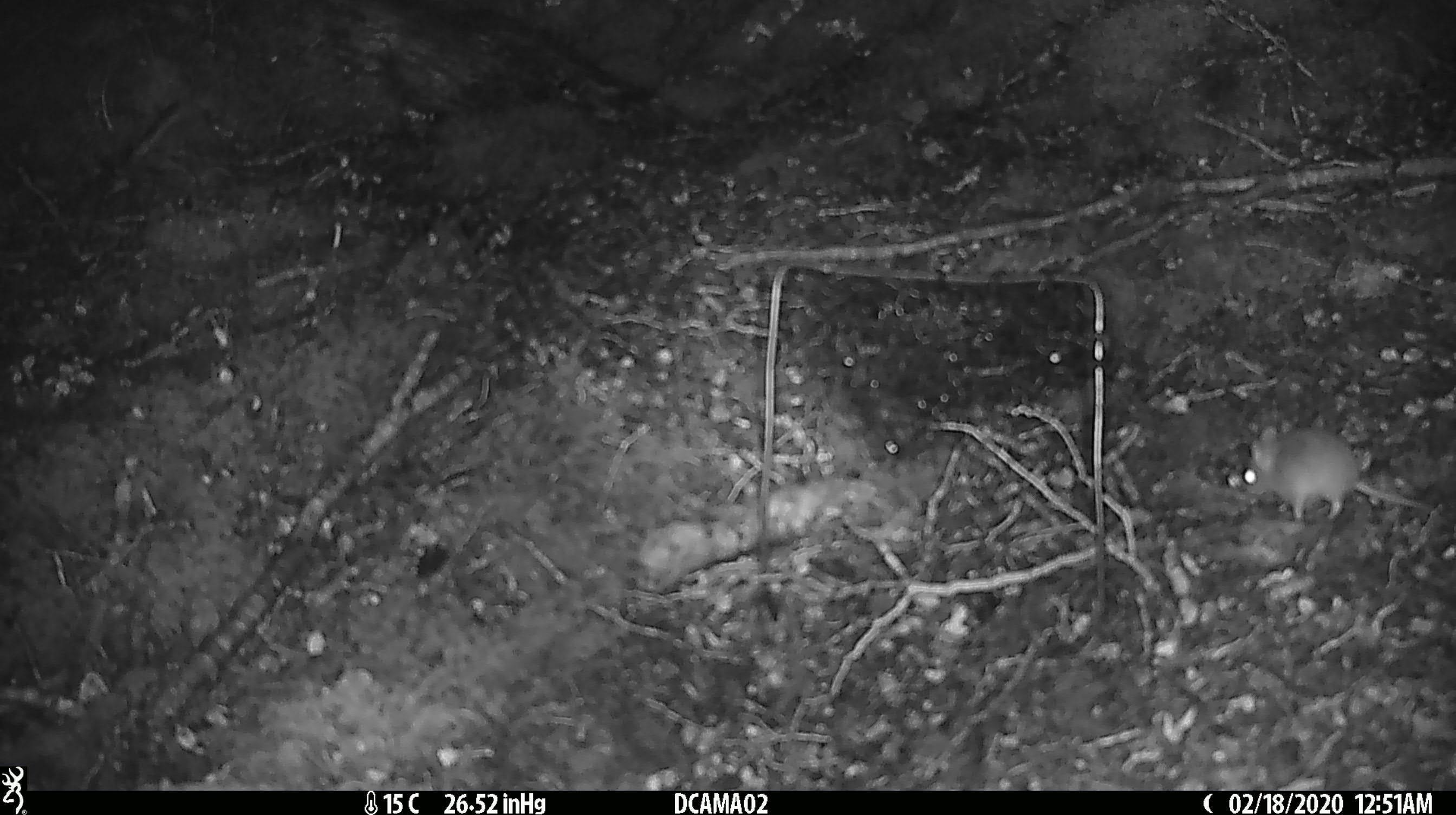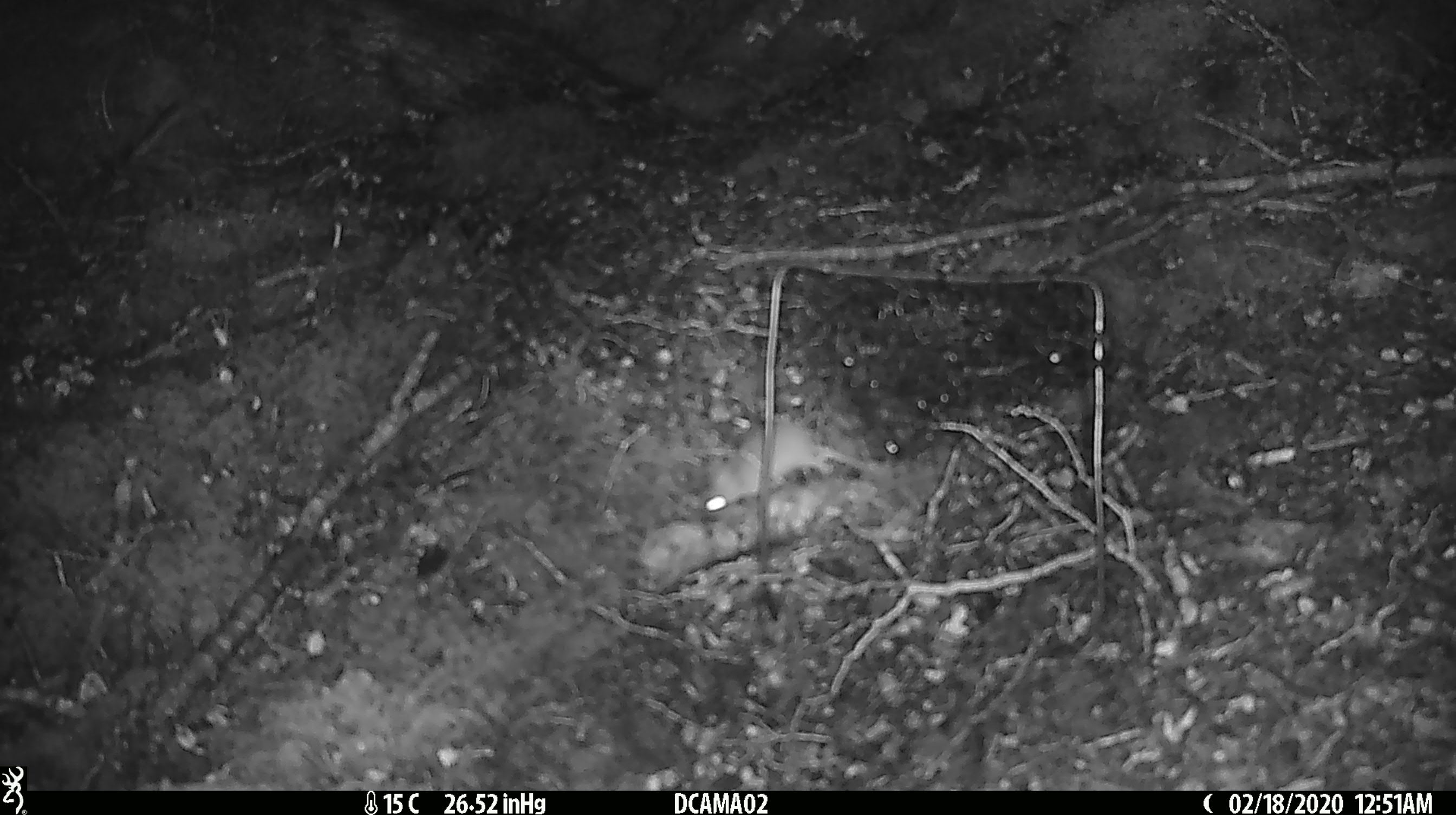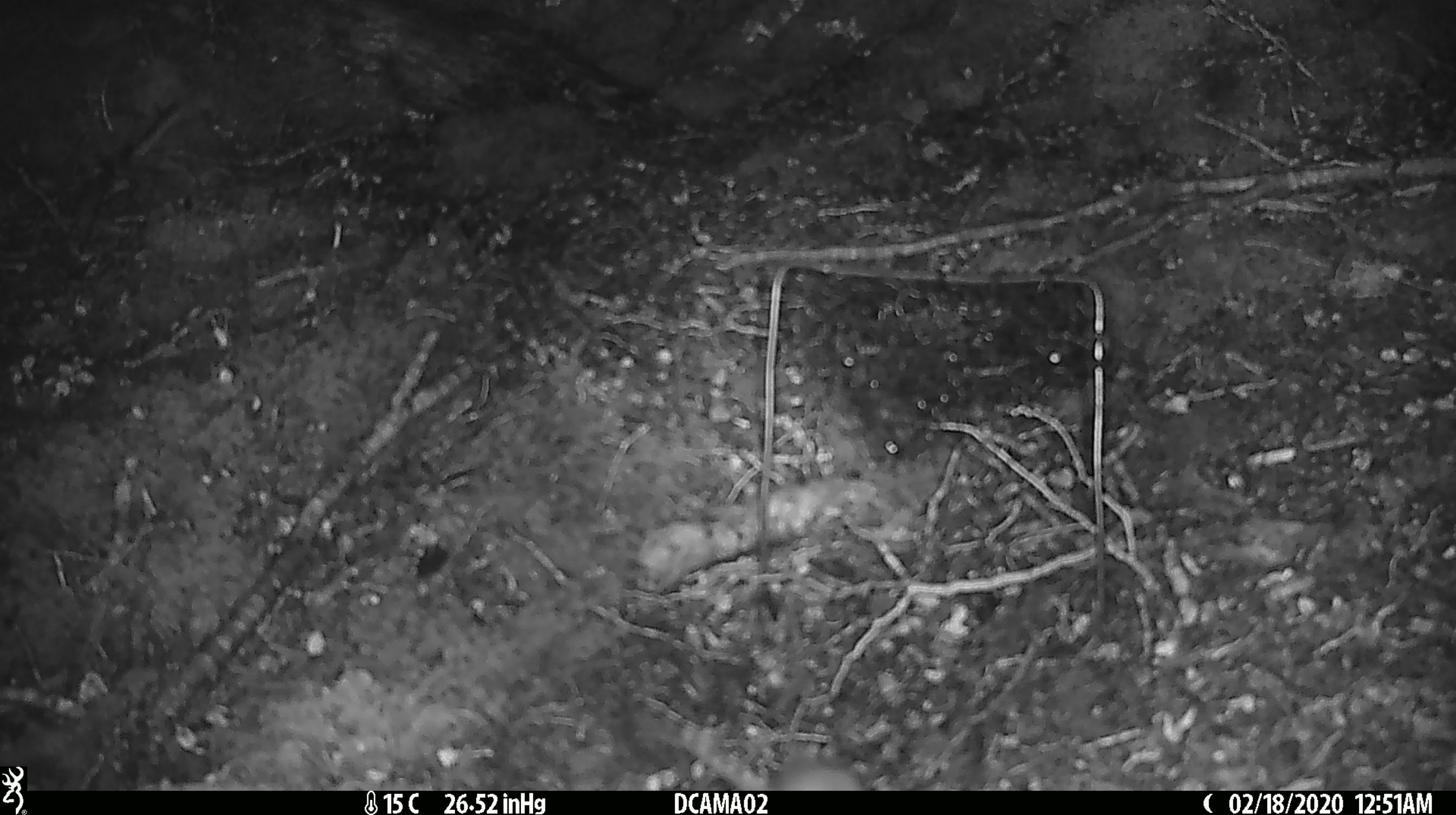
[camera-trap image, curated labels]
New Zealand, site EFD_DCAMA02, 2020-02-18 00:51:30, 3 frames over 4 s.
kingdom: Animalia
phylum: Chordata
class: Mammalia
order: Rodentia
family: Muridae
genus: Mus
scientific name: Mus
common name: mouse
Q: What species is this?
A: Mouse (Mus).